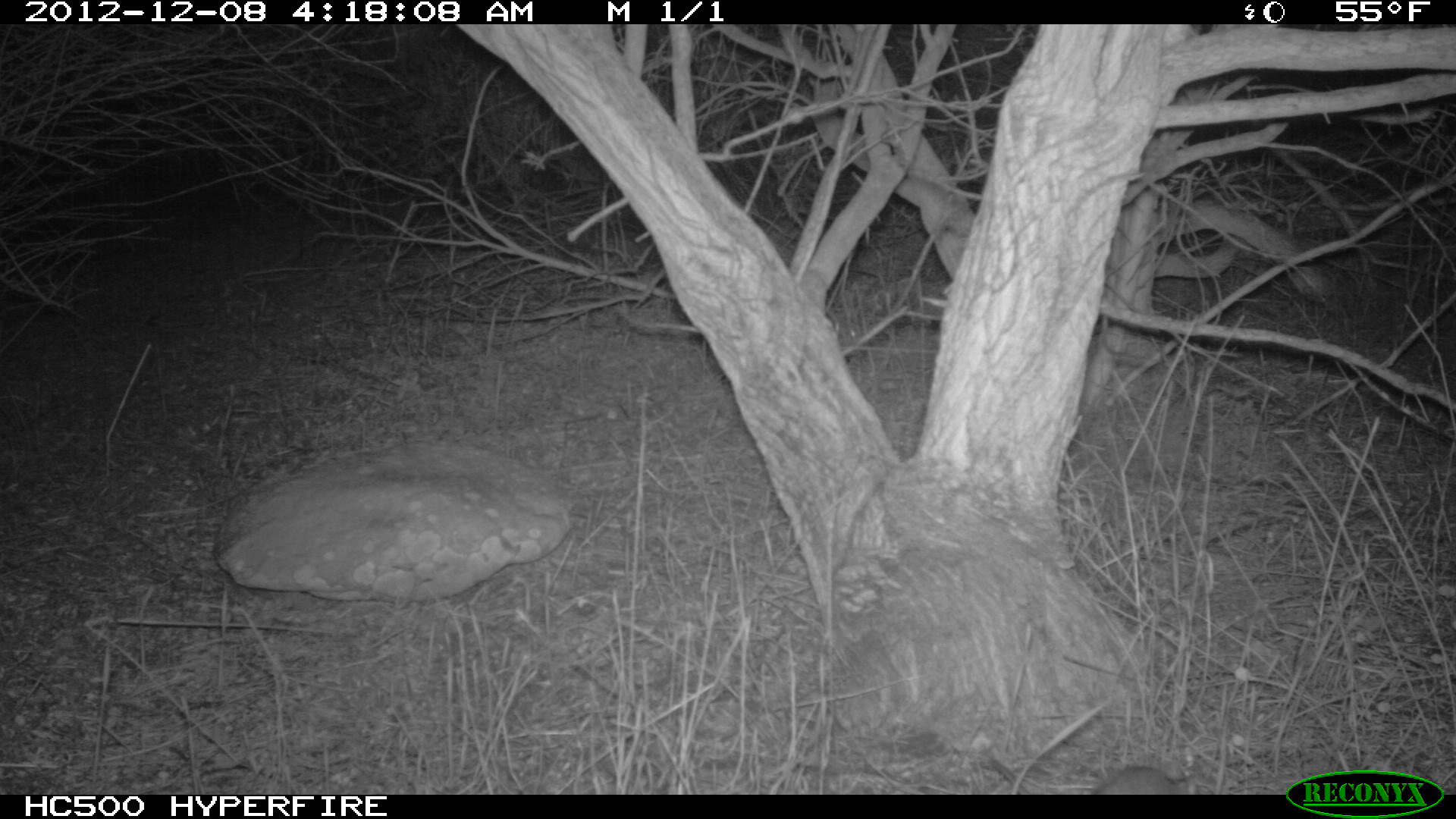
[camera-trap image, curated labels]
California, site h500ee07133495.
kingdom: Animalia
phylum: Chordata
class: Mammalia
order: Rodentia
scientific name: Rodentia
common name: rodent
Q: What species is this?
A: Rodent (Rodentia).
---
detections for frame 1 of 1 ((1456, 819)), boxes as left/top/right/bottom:
rodent: 1094/764/1185/794